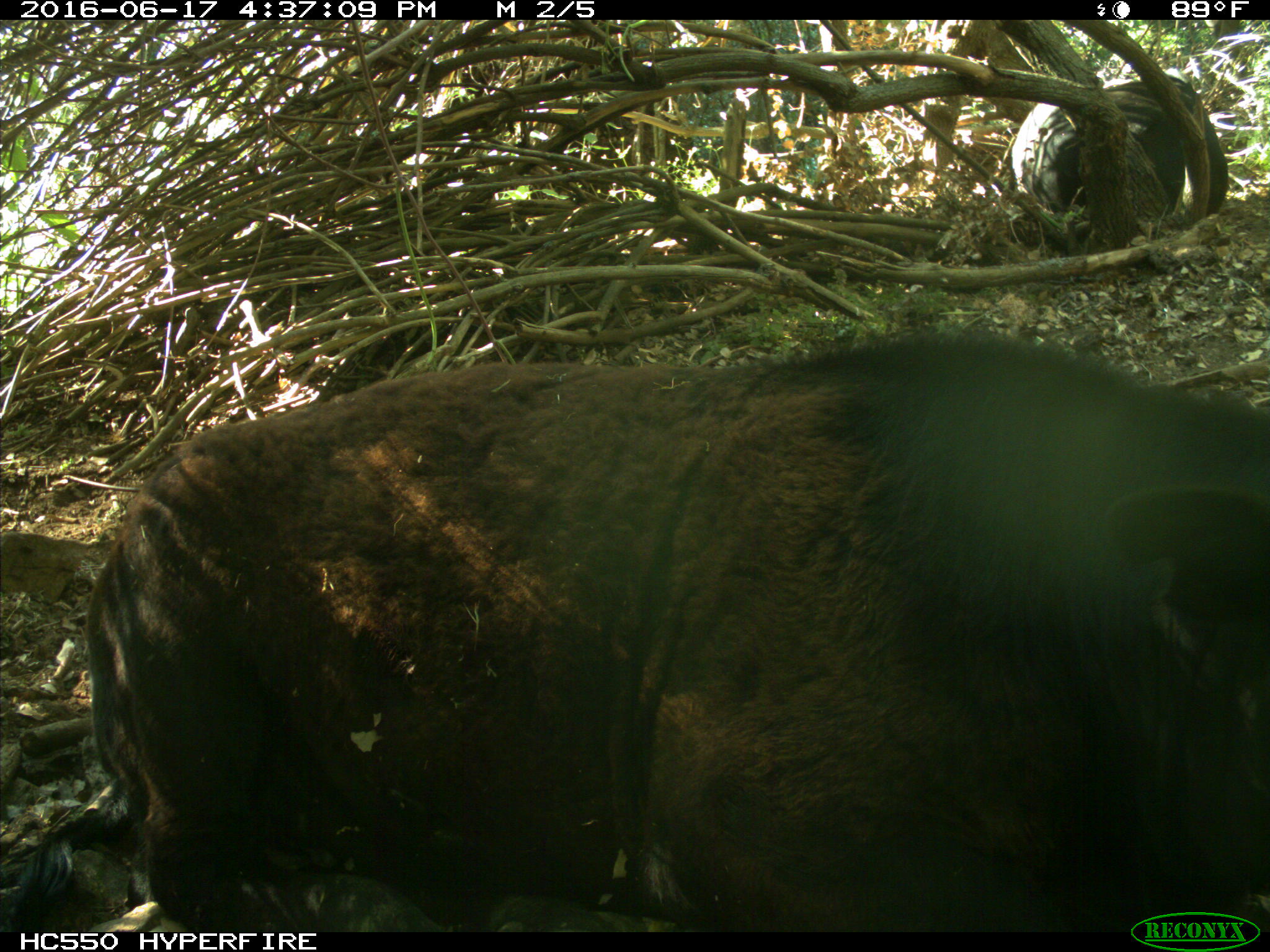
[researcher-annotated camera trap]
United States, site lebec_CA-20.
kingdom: Animalia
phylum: Chordata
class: Mammalia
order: Artiodactyla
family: Bovidae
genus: Bos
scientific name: Bos taurus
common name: domestic cow